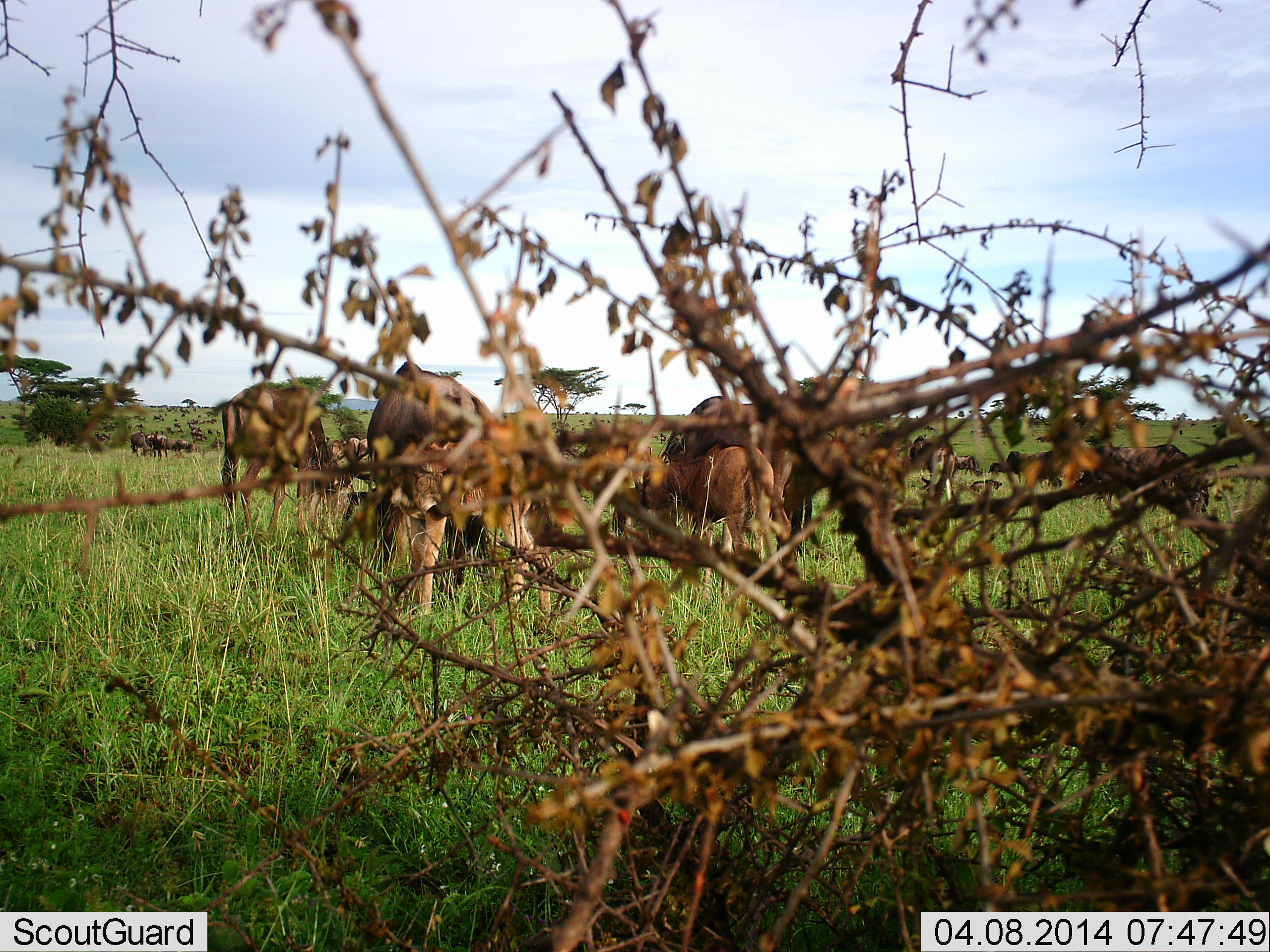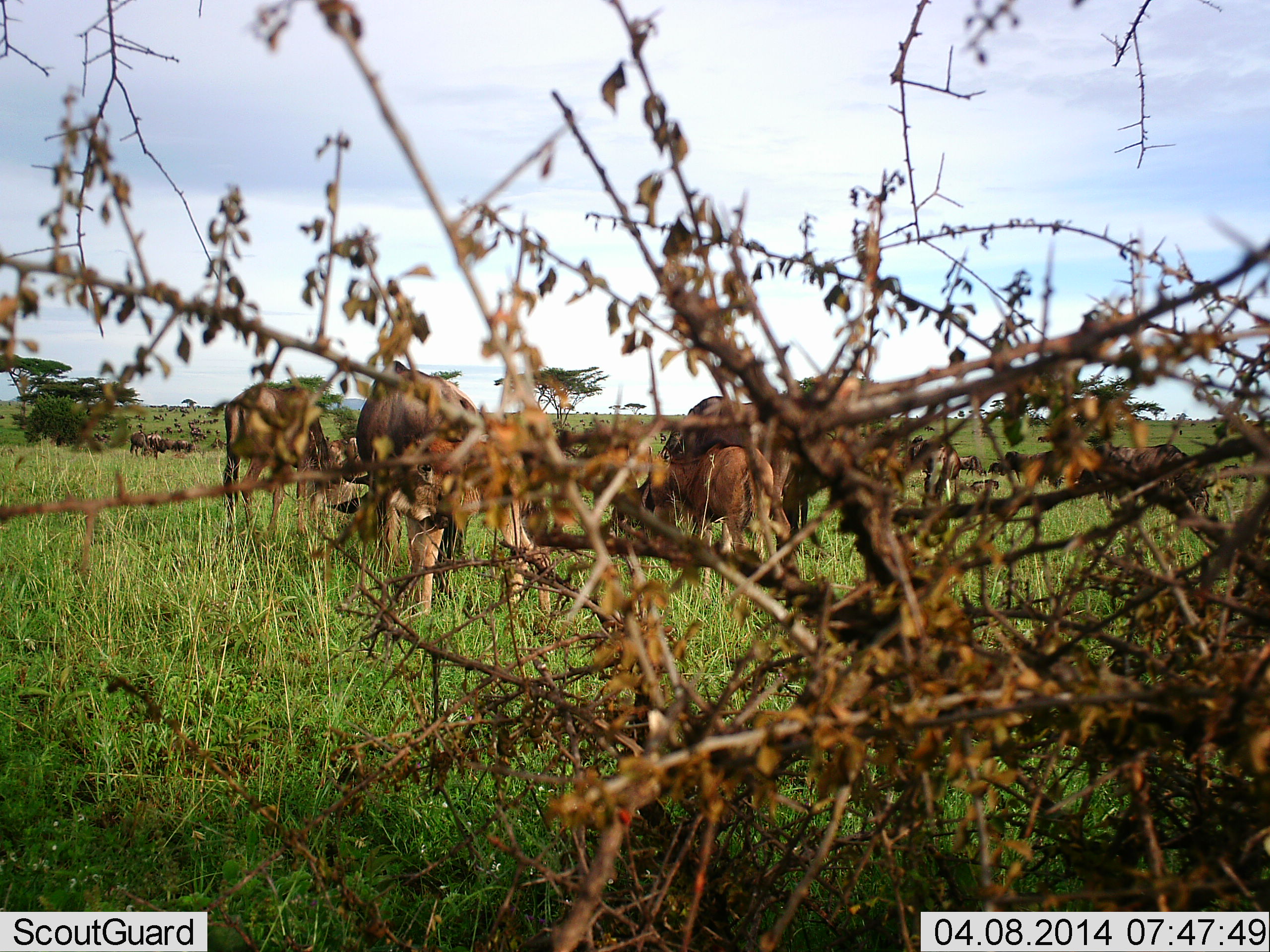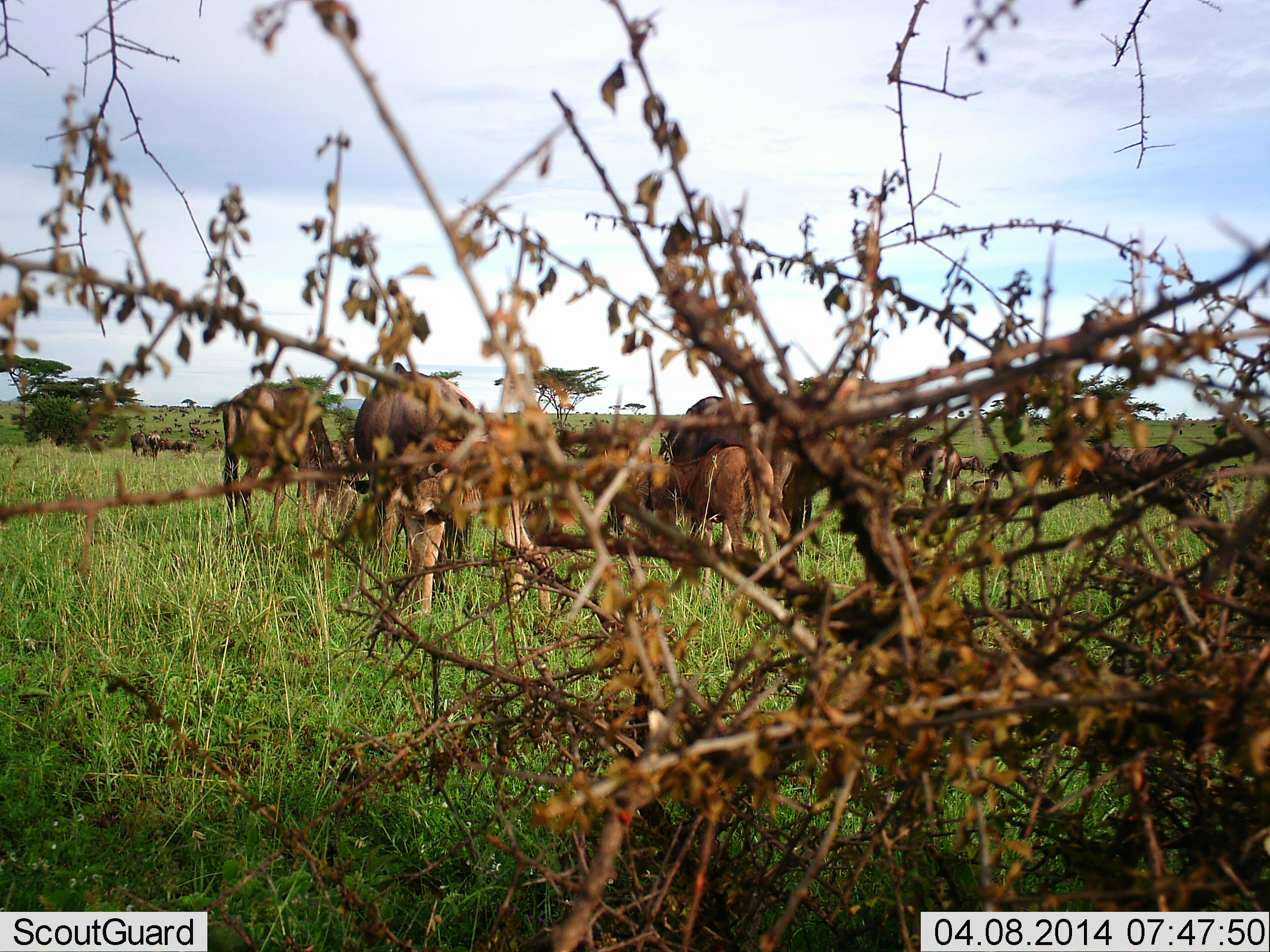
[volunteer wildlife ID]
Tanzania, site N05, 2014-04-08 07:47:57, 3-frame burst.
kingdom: Animalia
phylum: Chordata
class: Mammalia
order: Artiodactyla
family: Bovidae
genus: Connochaetes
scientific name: Connochaetes taurinus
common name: blue wildebeest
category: wildebeest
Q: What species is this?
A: Wildebeest (blue wildebeest) (Connochaetes taurinus).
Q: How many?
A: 11-50.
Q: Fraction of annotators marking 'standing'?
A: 60%.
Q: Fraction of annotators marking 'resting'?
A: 20%.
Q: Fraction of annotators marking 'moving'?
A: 0%.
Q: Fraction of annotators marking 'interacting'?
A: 10%.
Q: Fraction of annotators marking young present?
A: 40%.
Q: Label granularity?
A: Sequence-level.